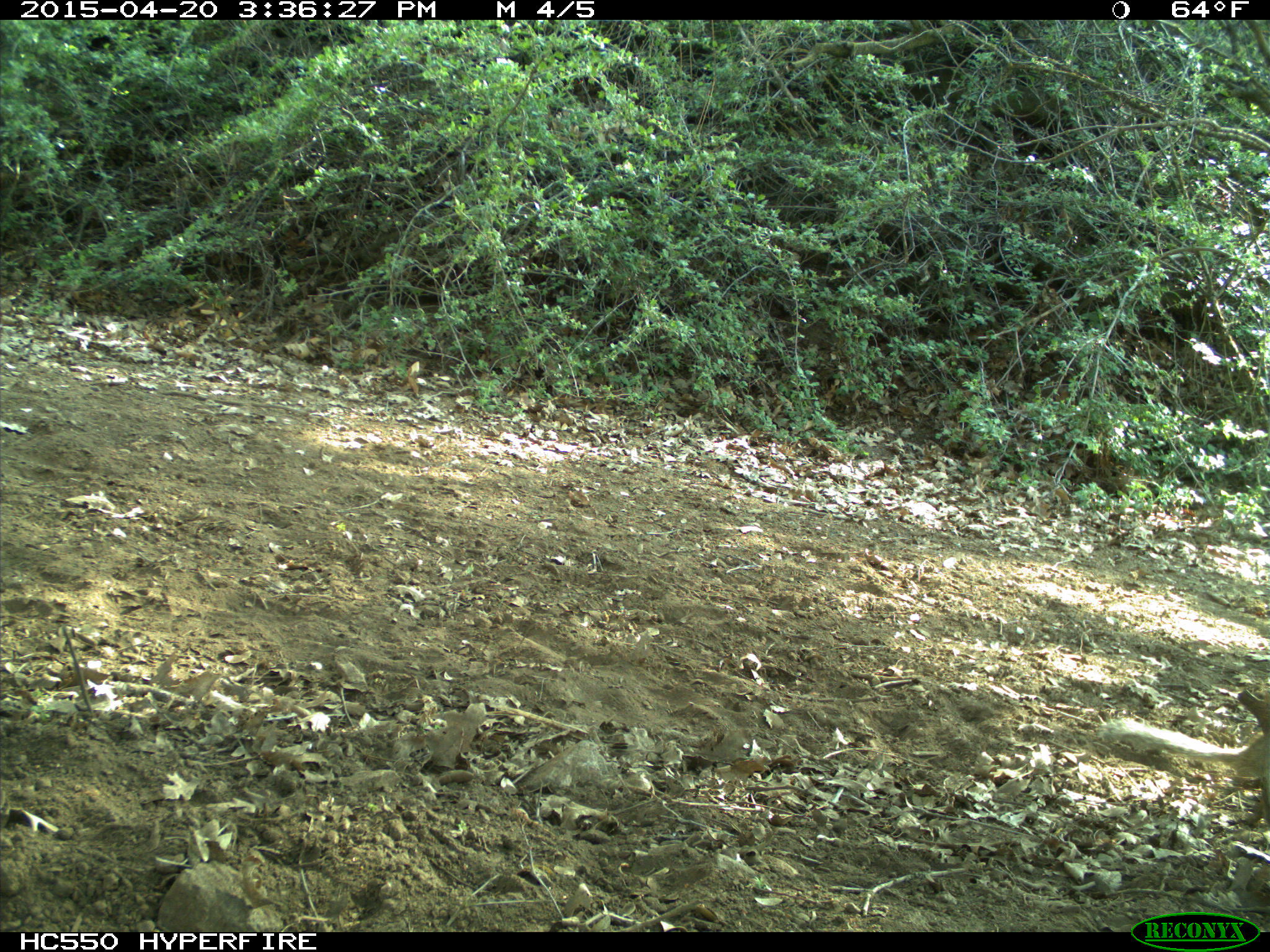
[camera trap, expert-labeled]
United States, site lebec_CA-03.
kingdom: Animalia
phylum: Chordata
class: Mammalia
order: Rodentia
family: Sciuridae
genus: Otospermophilus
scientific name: Otospermophilus beecheyi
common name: california ground squirrel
Otospermophilus beecheyi (california ground squirrel).